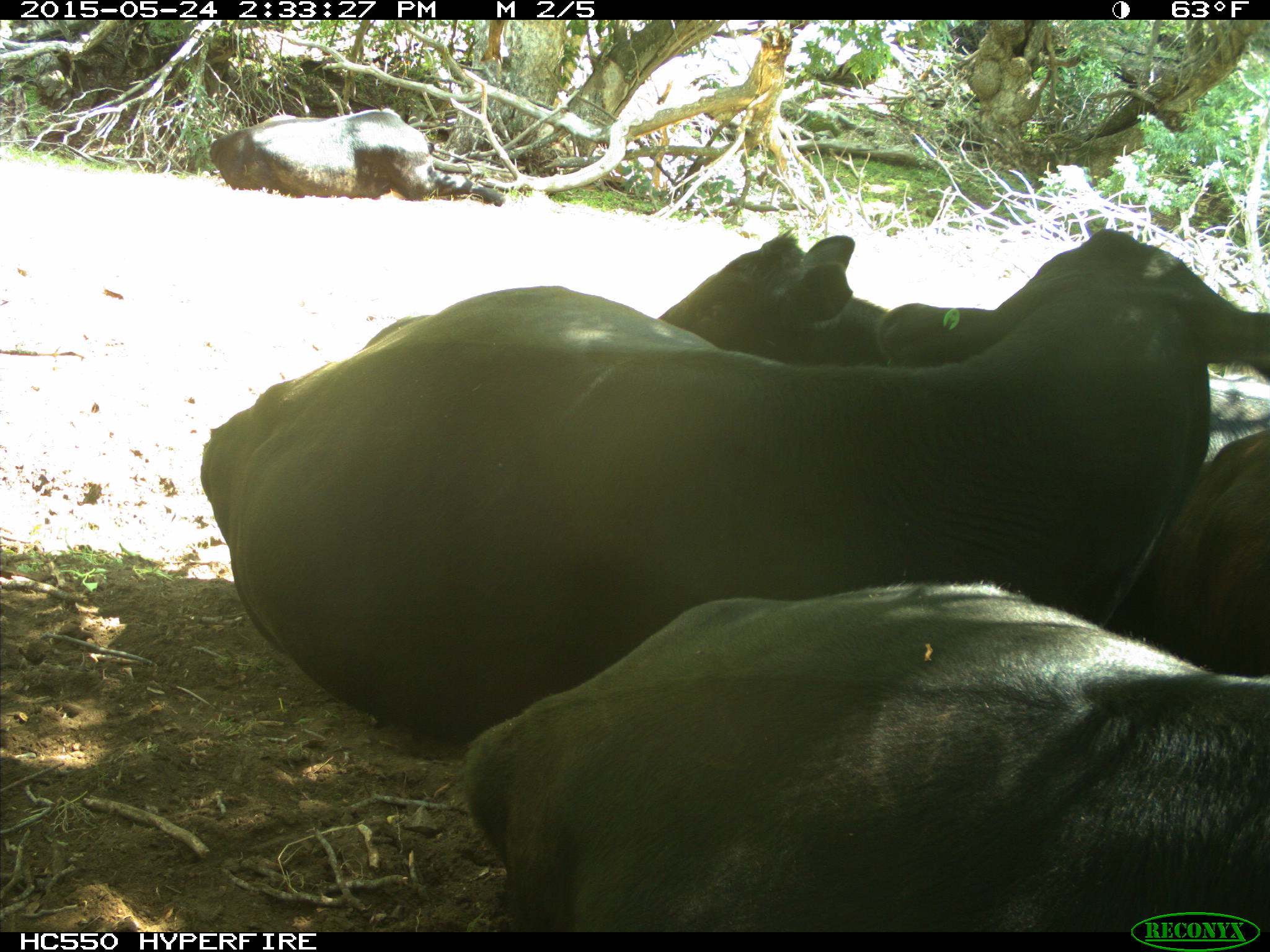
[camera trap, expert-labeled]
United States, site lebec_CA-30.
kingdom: Animalia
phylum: Chordata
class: Mammalia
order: Artiodactyla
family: Bovidae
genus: Bos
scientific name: Bos taurus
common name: domestic cow